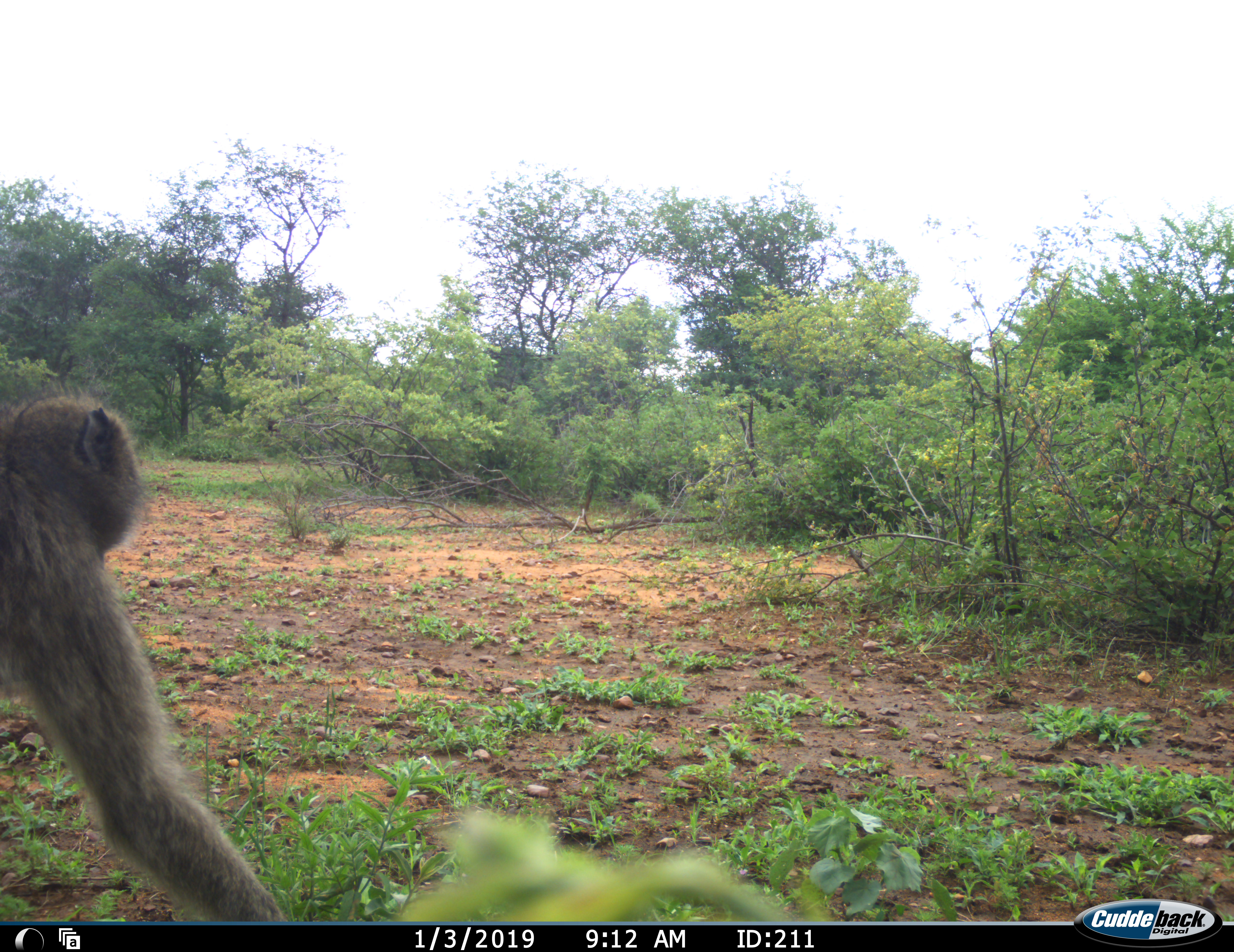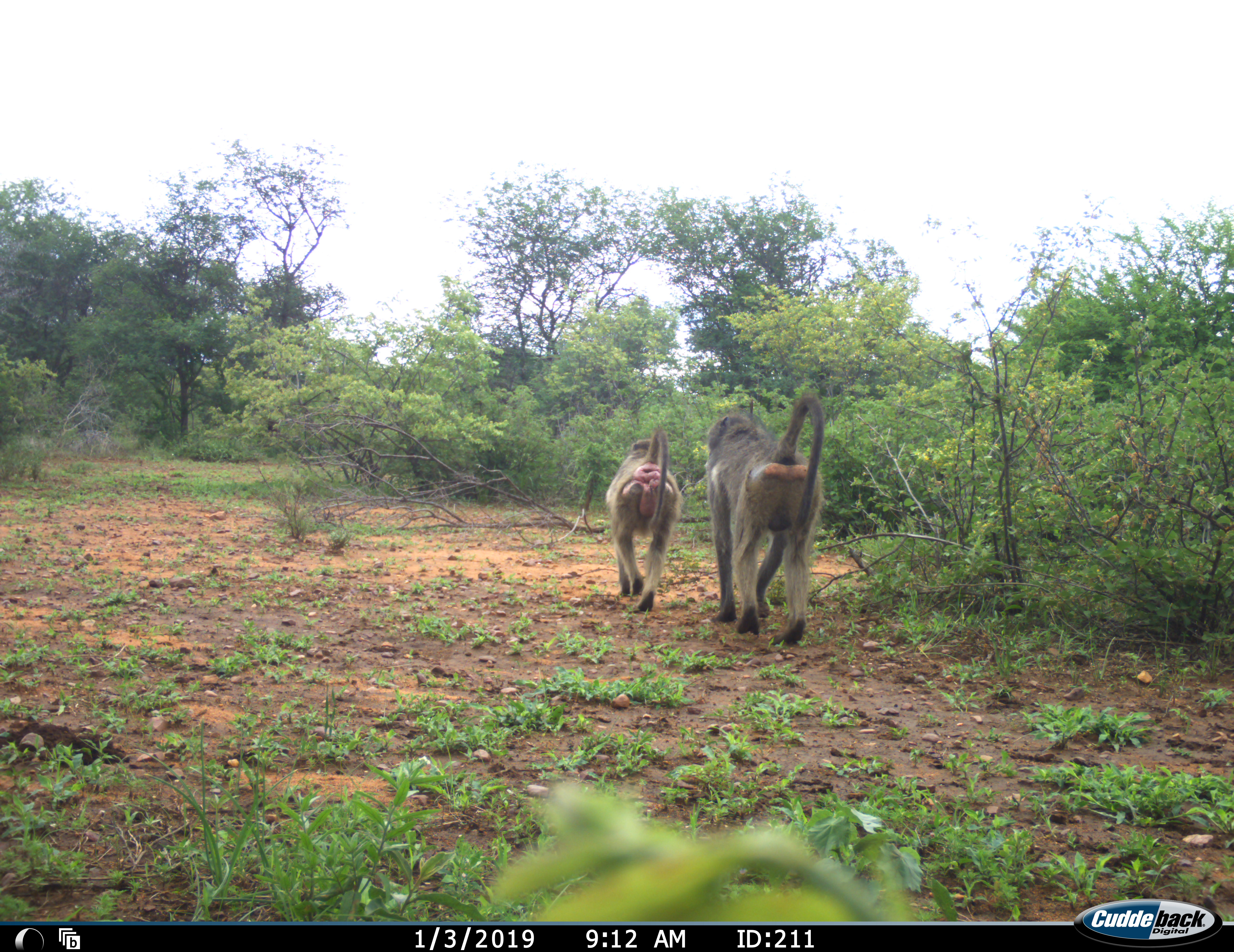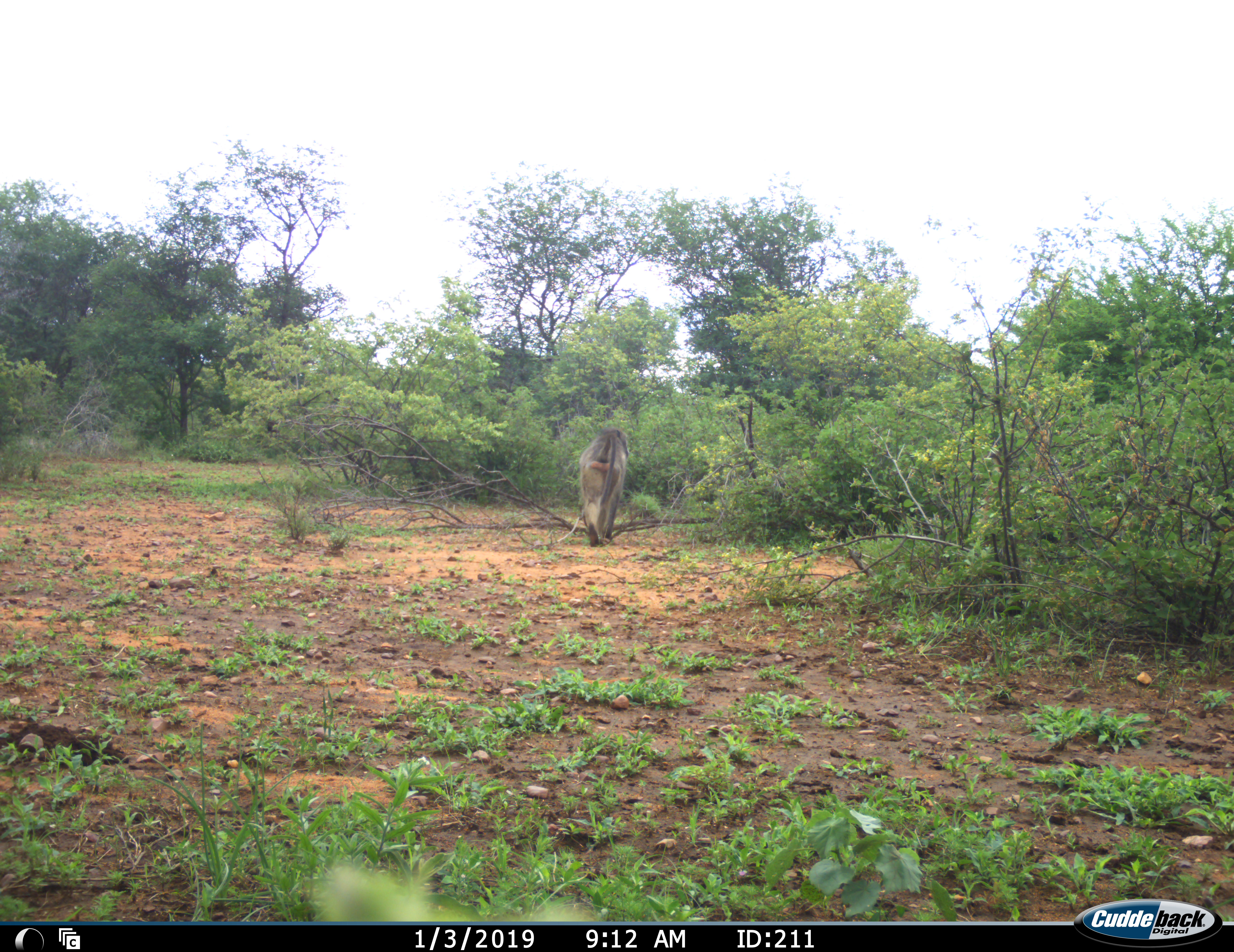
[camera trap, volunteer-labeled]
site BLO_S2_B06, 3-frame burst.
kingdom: Animalia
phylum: Chordata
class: Mammalia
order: Primates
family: Cercopithecidae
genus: Papio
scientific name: Papio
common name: baboon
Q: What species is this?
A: Baboon (Papio).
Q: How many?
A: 2.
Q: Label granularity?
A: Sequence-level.